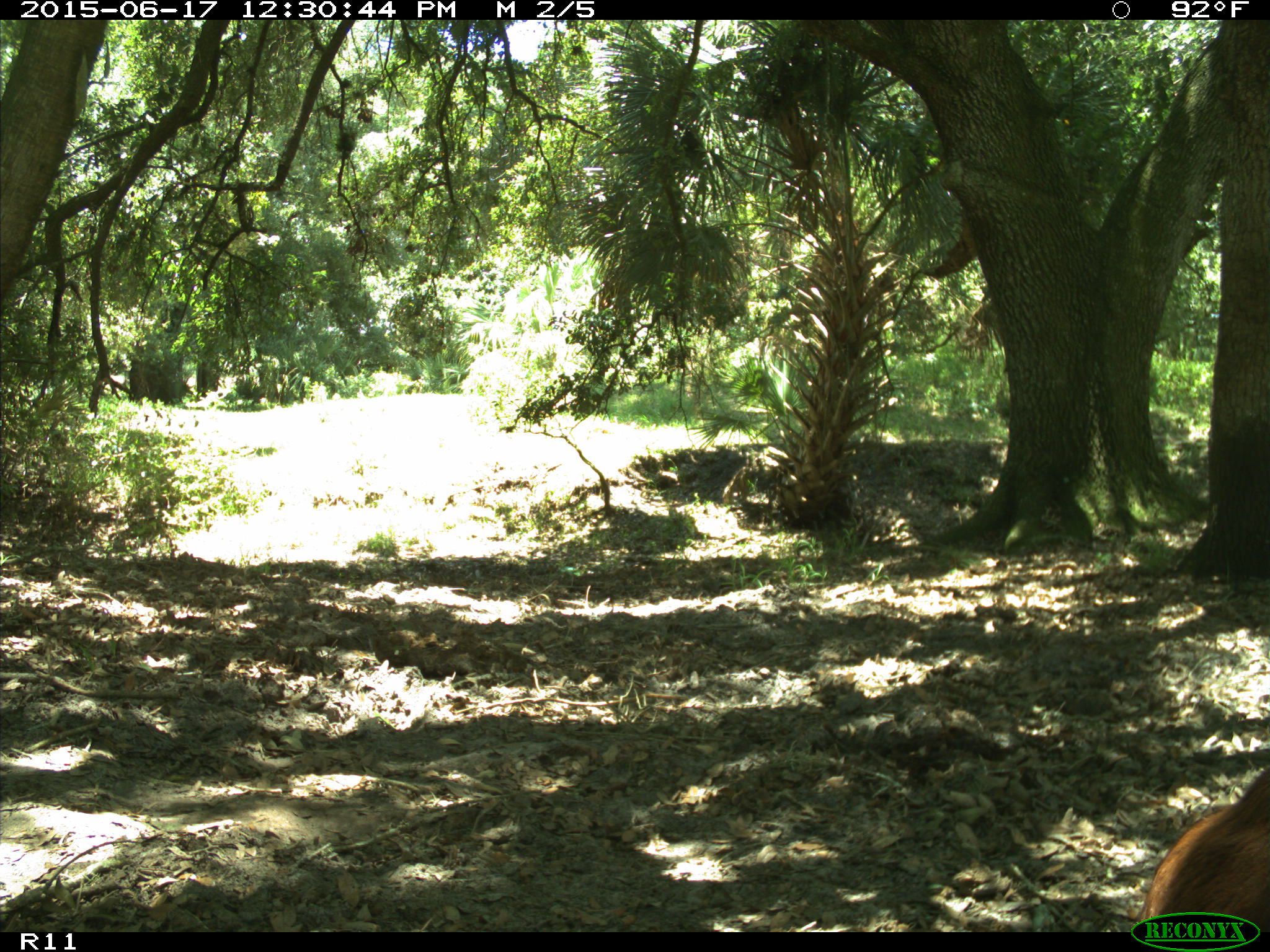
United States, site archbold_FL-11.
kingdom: Animalia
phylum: Chordata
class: Mammalia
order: Artiodactyla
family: Bovidae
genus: Bos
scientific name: Bos taurus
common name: domestic cow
Bos taurus (domestic cow).